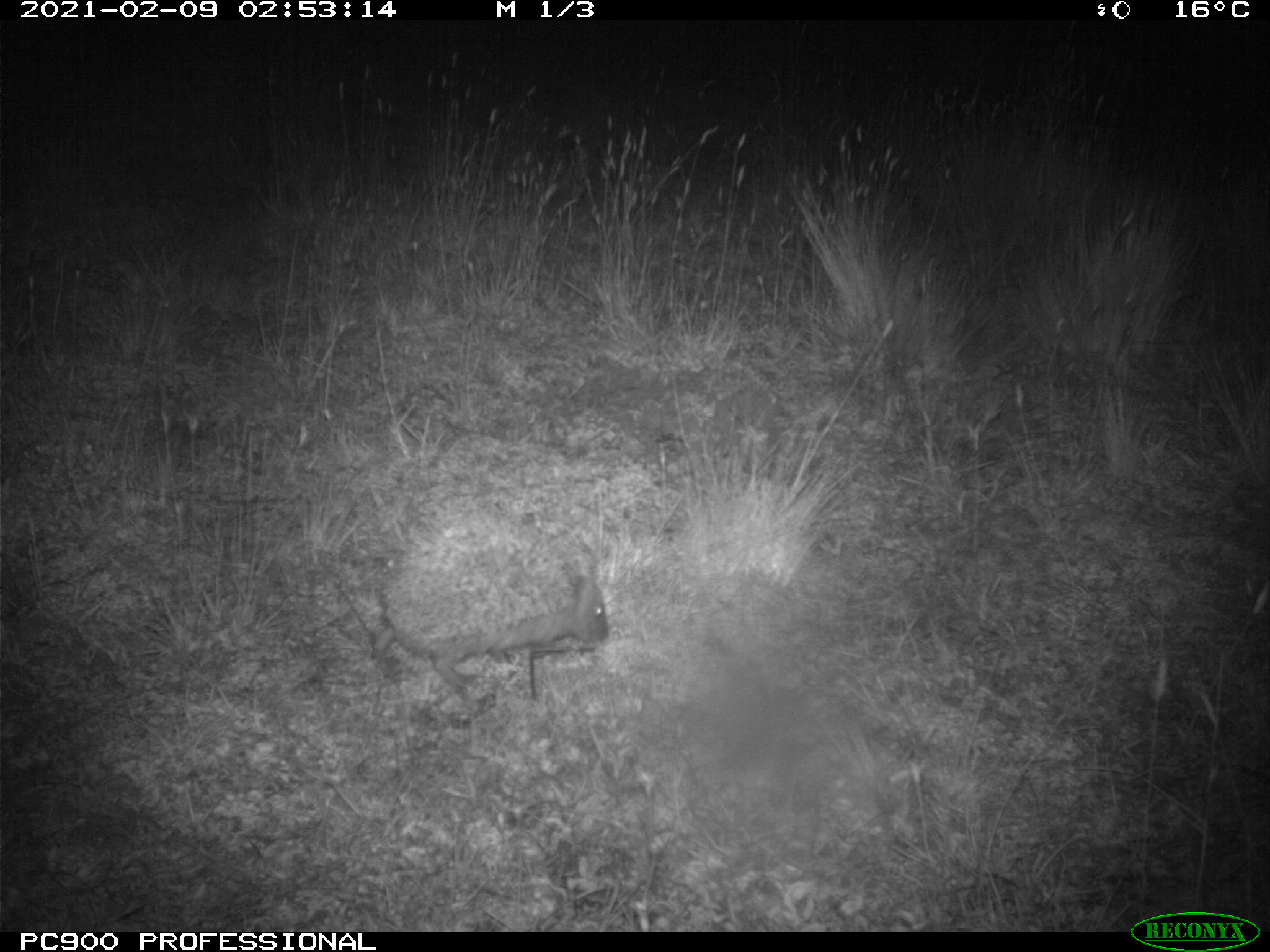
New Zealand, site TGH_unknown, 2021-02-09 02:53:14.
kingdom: Animalia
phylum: Chordata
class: Mammalia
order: Eulipotyphla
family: Erinaceidae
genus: Erinaceus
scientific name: Erinaceus europaeus europaeus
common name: european hedgehog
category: hedgehog